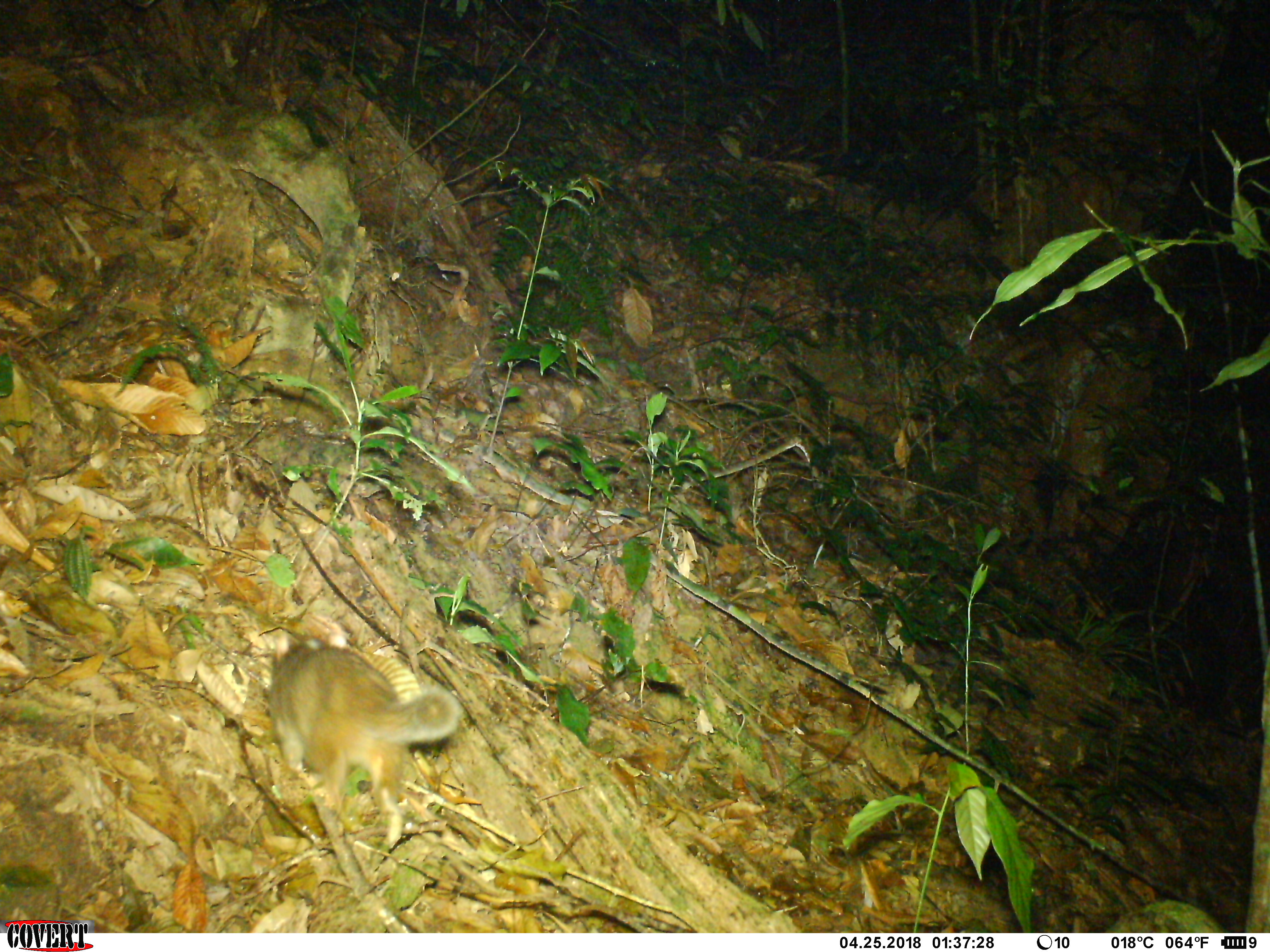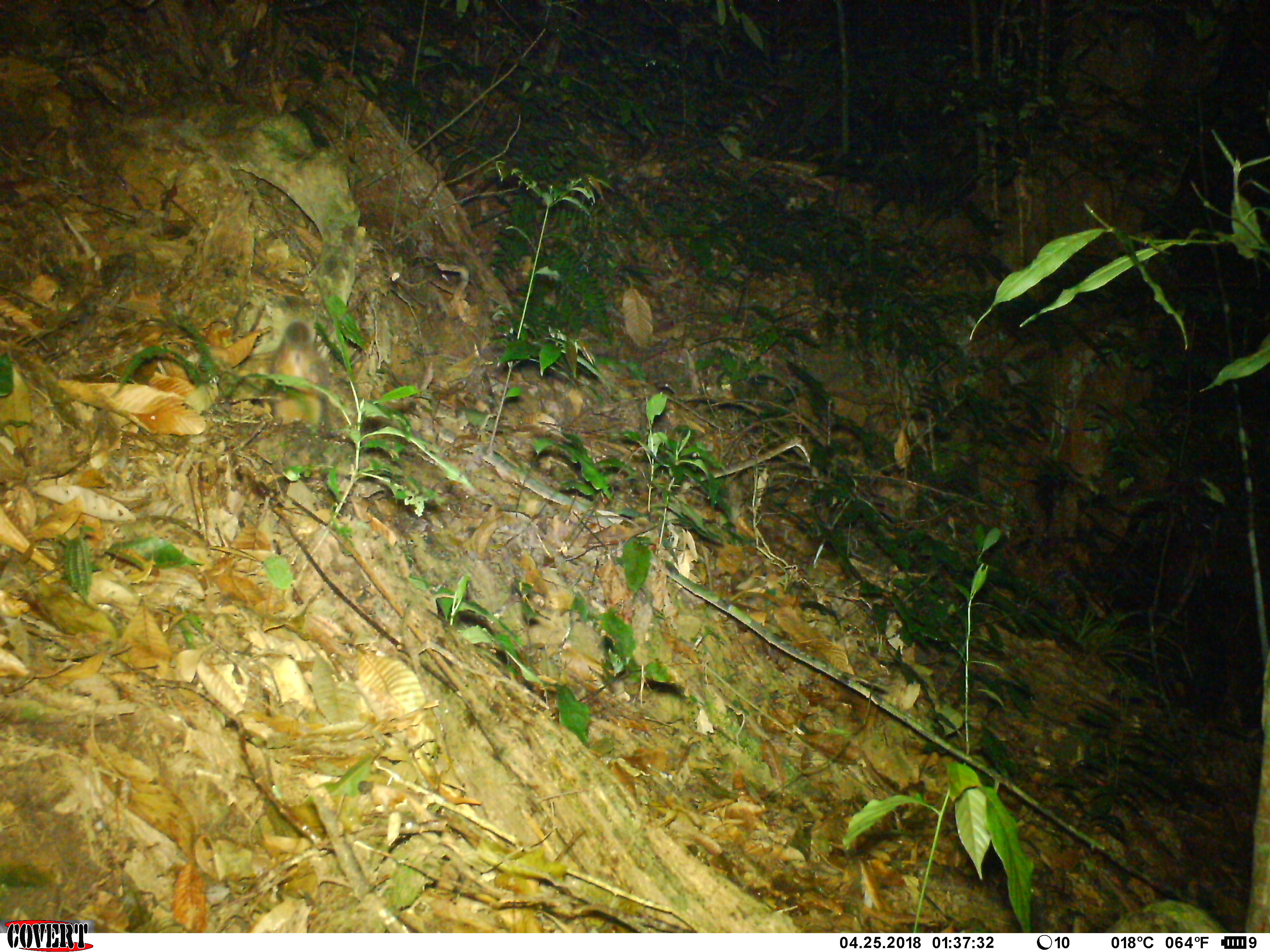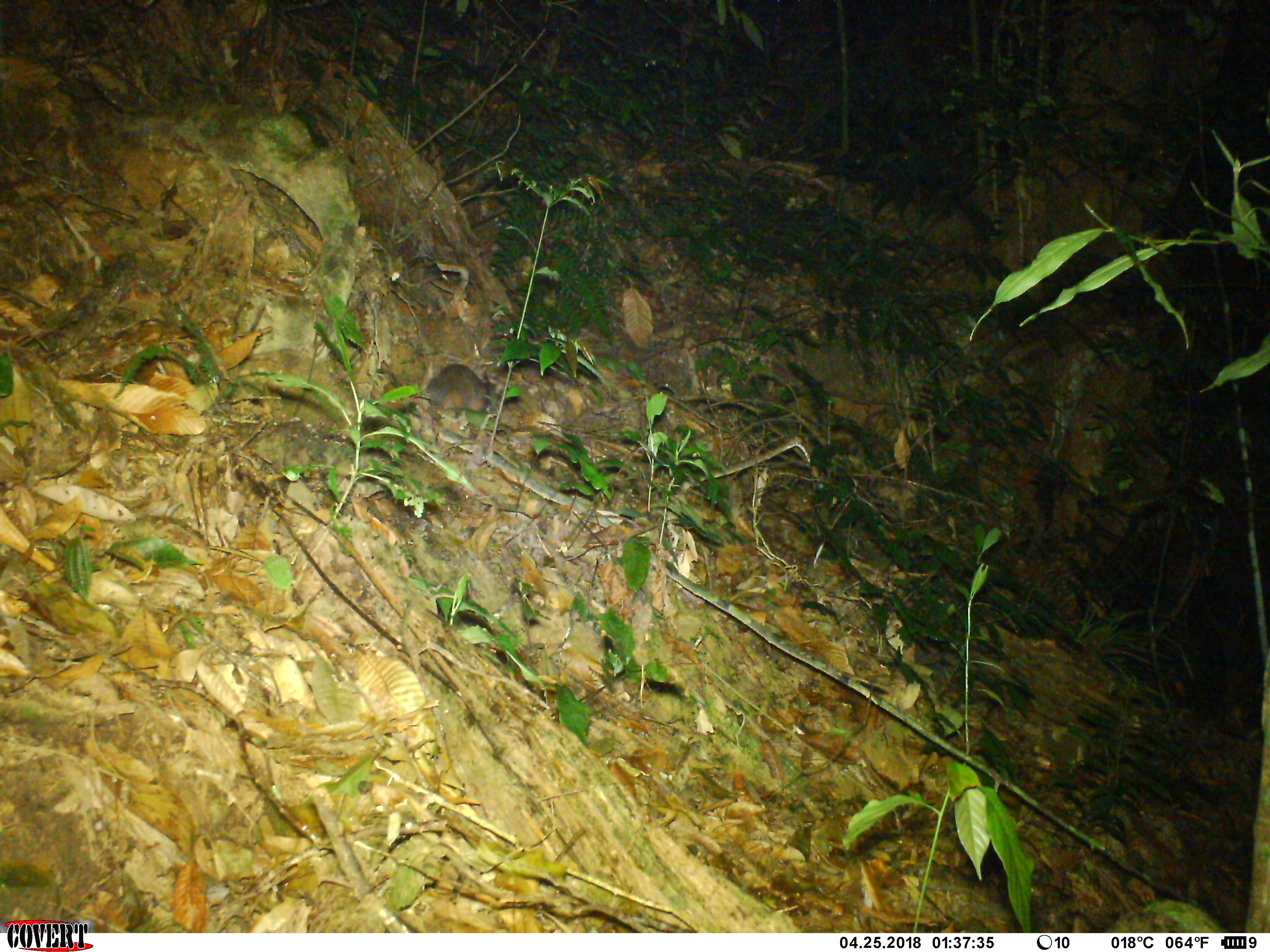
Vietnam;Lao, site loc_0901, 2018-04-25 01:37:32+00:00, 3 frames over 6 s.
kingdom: Animalia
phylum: Chordata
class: Mammalia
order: Carnivora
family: Mustelidae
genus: Melogale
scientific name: Melogale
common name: ferret badger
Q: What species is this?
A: Ferret badger (Melogale).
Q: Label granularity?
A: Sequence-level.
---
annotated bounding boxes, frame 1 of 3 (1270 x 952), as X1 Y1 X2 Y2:
ferret badger: 262 638 464 851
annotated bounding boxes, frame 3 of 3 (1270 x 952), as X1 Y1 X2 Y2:
ferret badger: 425 364 496 413